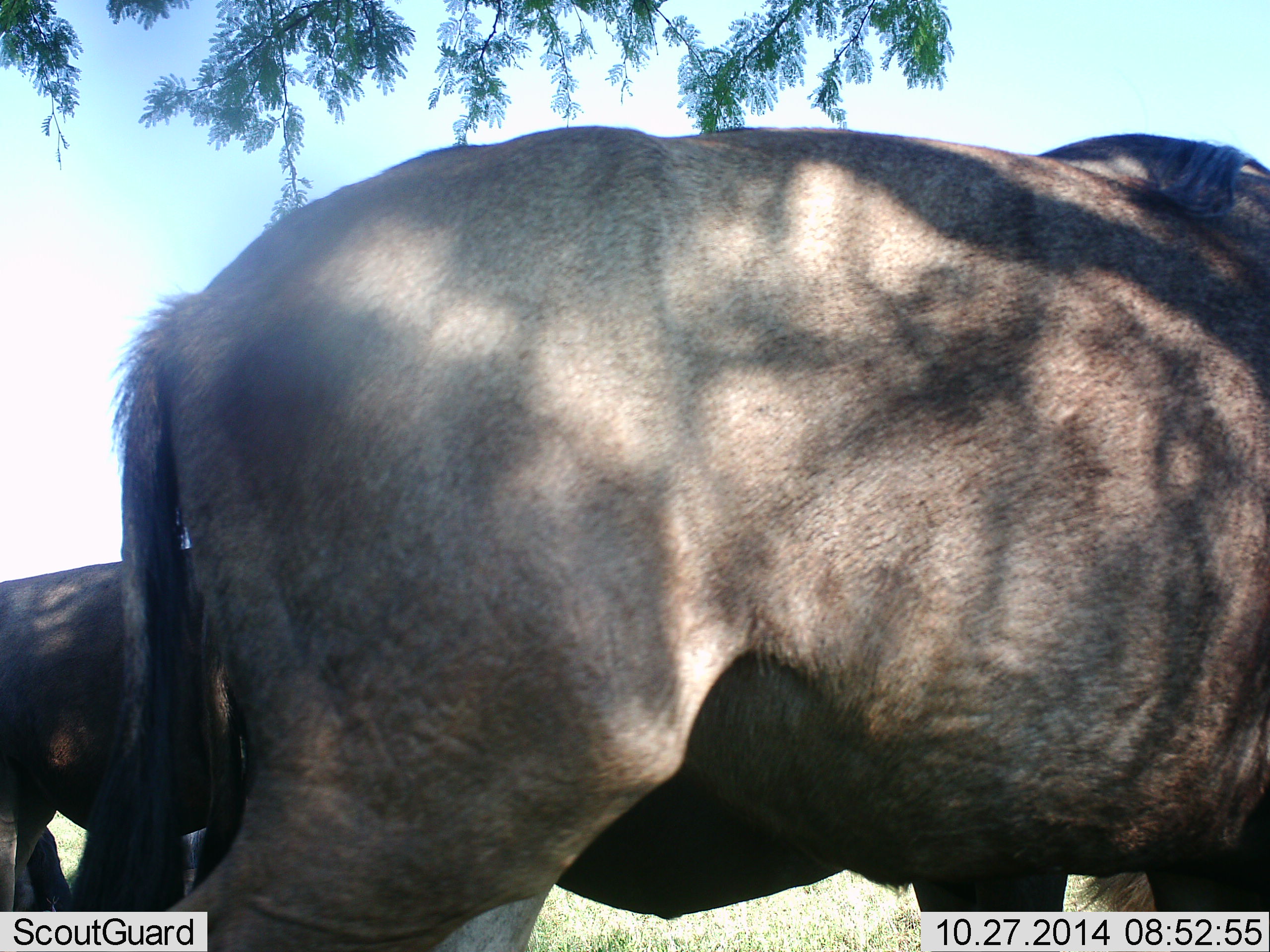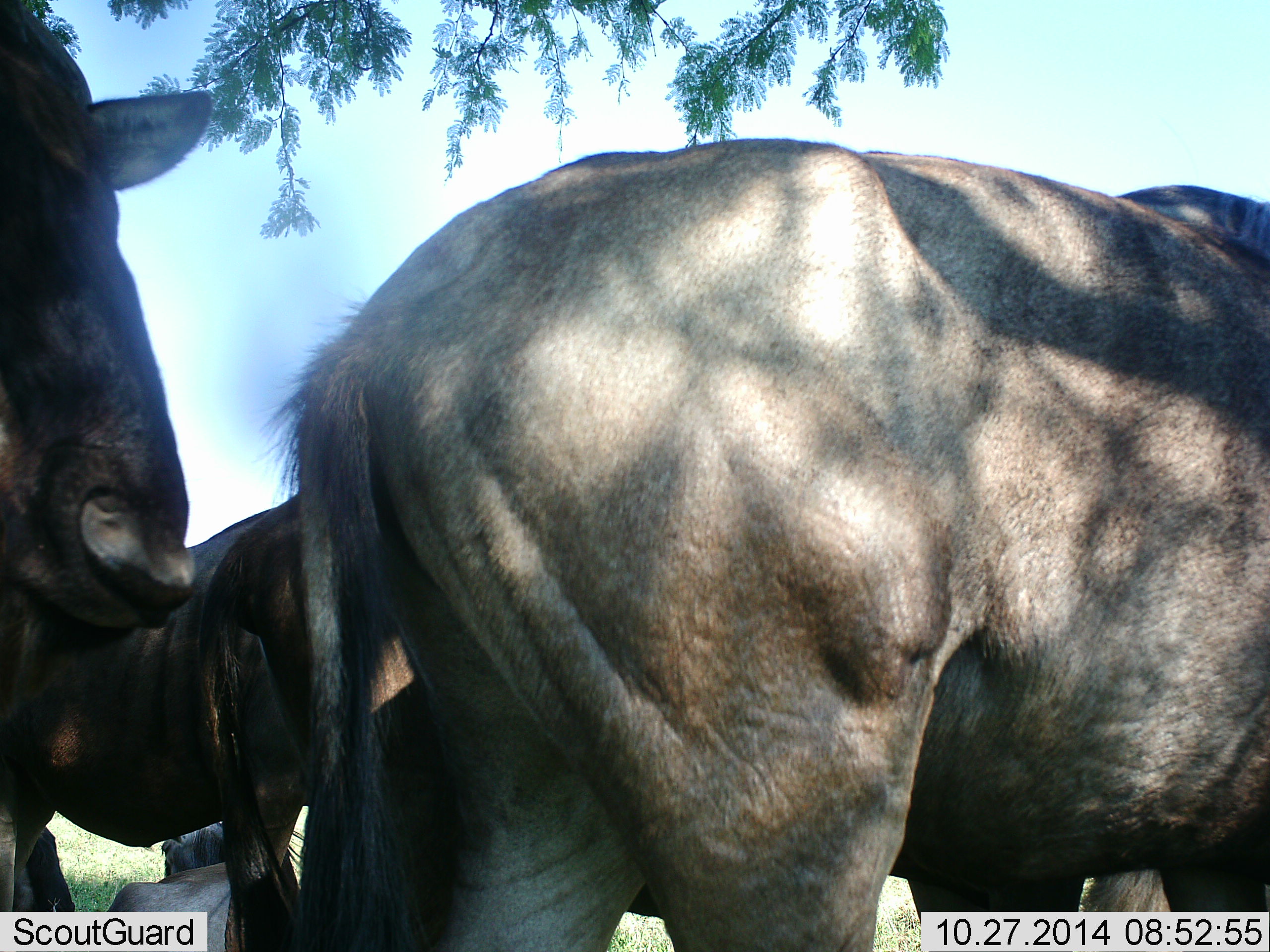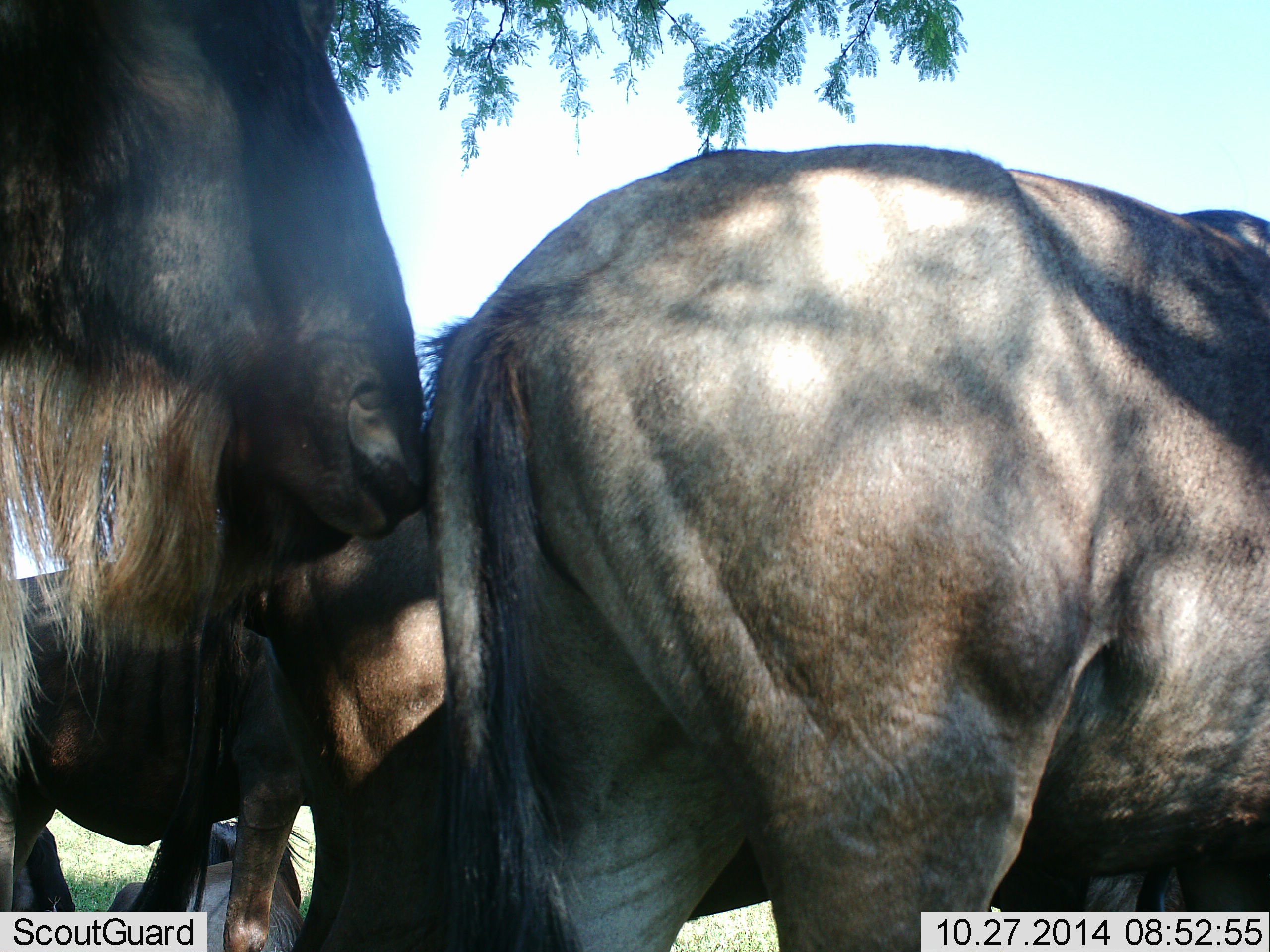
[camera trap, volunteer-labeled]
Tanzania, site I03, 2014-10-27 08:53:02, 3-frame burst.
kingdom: Animalia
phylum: Chordata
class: Mammalia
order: Artiodactyla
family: Bovidae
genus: Connochaetes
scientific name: Connochaetes taurinus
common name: blue wildebeest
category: wildebeest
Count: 5.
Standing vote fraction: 60%.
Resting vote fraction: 70%.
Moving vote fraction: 60%.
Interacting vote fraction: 10%.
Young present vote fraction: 0%.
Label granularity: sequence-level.